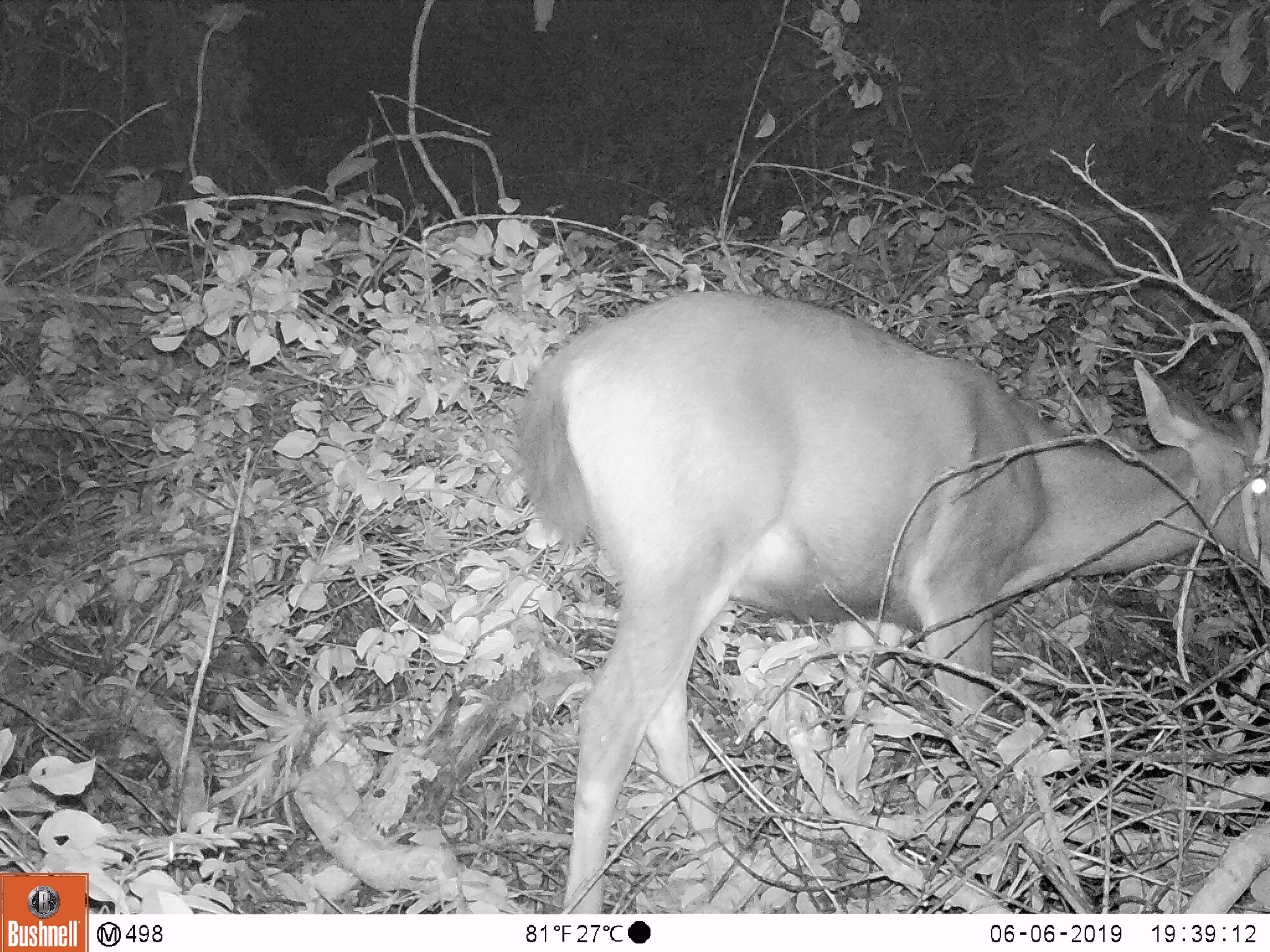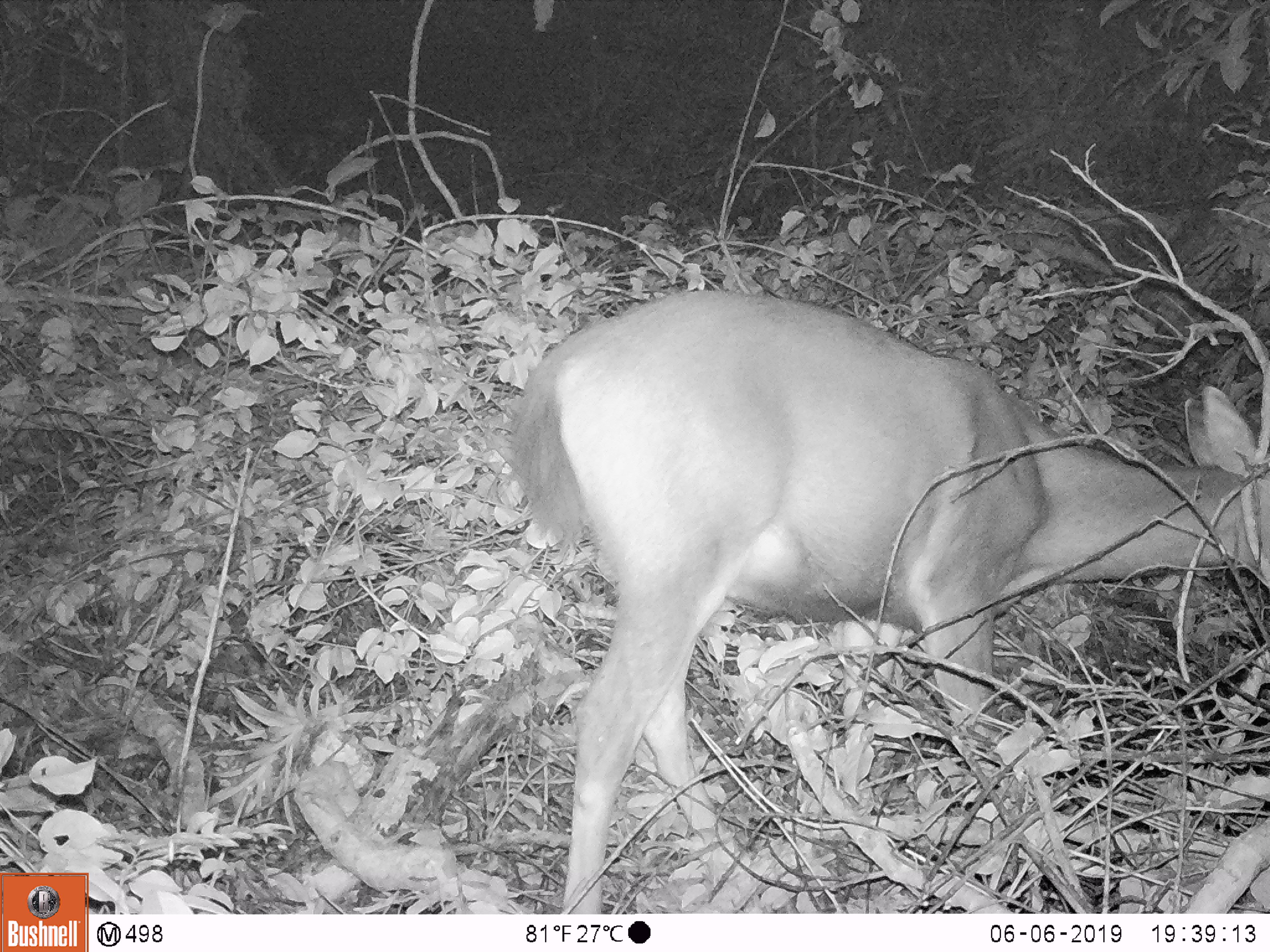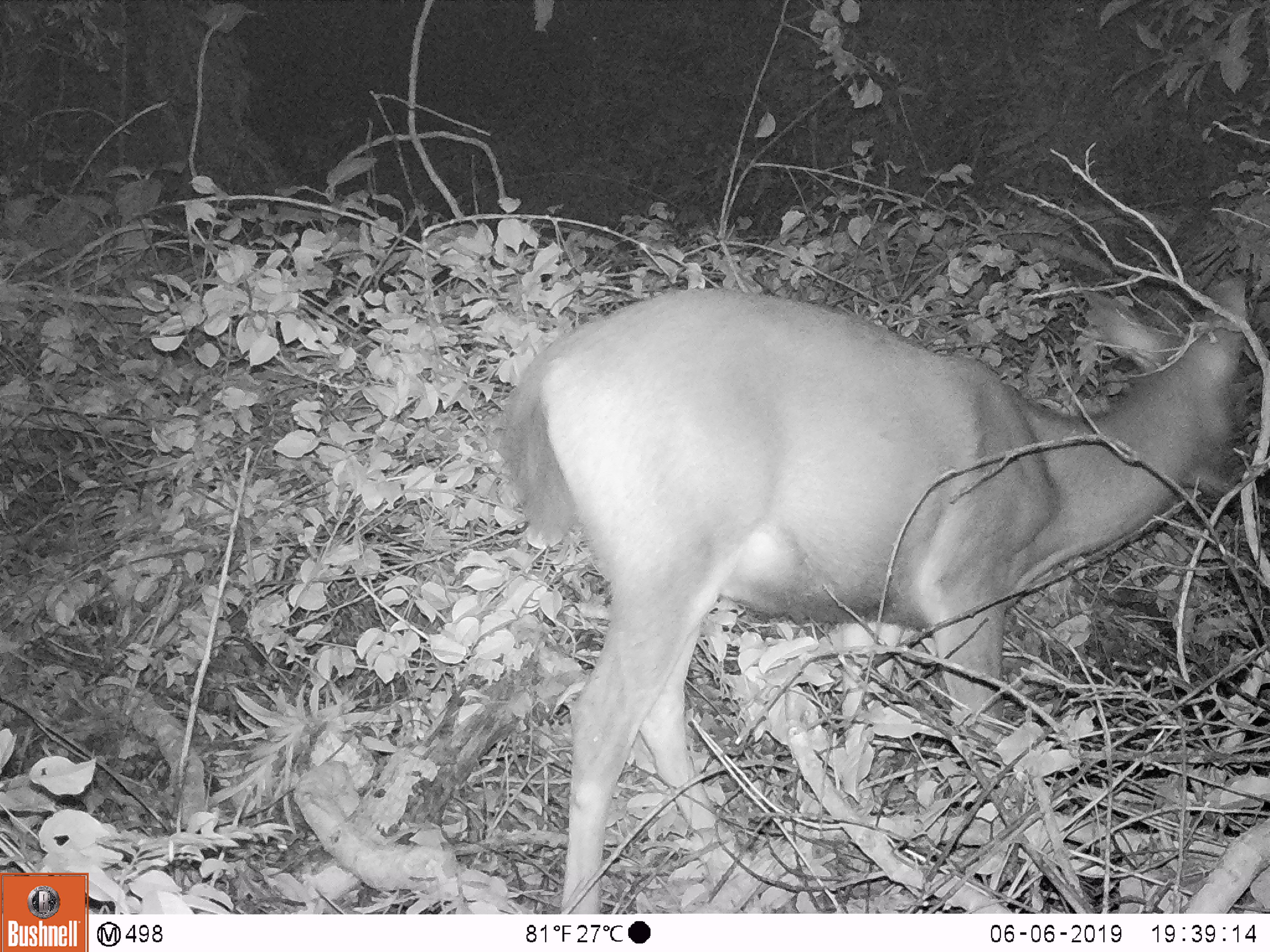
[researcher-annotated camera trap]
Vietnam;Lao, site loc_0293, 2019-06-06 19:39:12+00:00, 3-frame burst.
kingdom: Animalia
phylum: Chordata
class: Mammalia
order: Artiodactyla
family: Cervidae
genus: Rusa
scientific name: Rusa unicolor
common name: sambar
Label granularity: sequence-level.